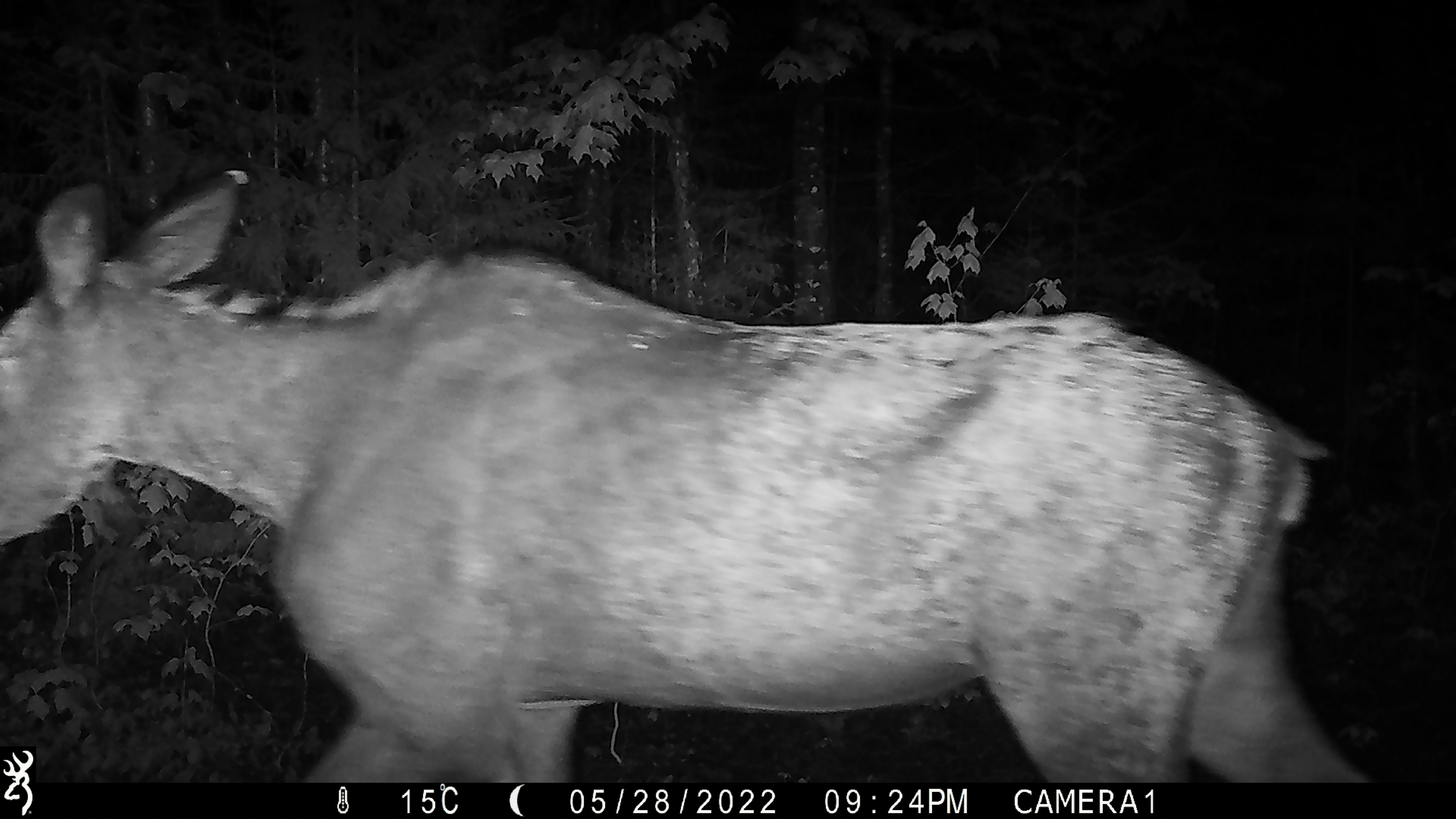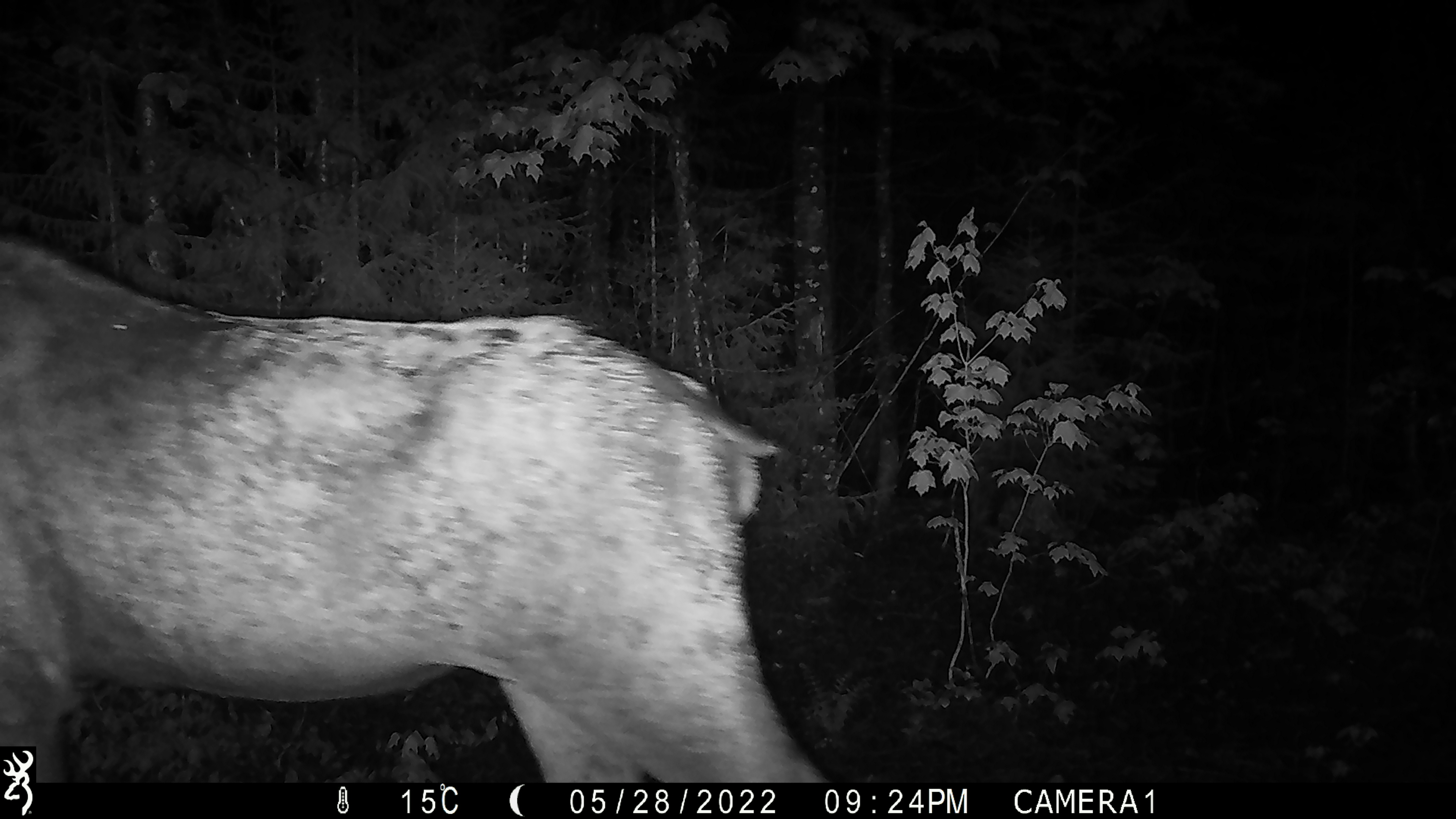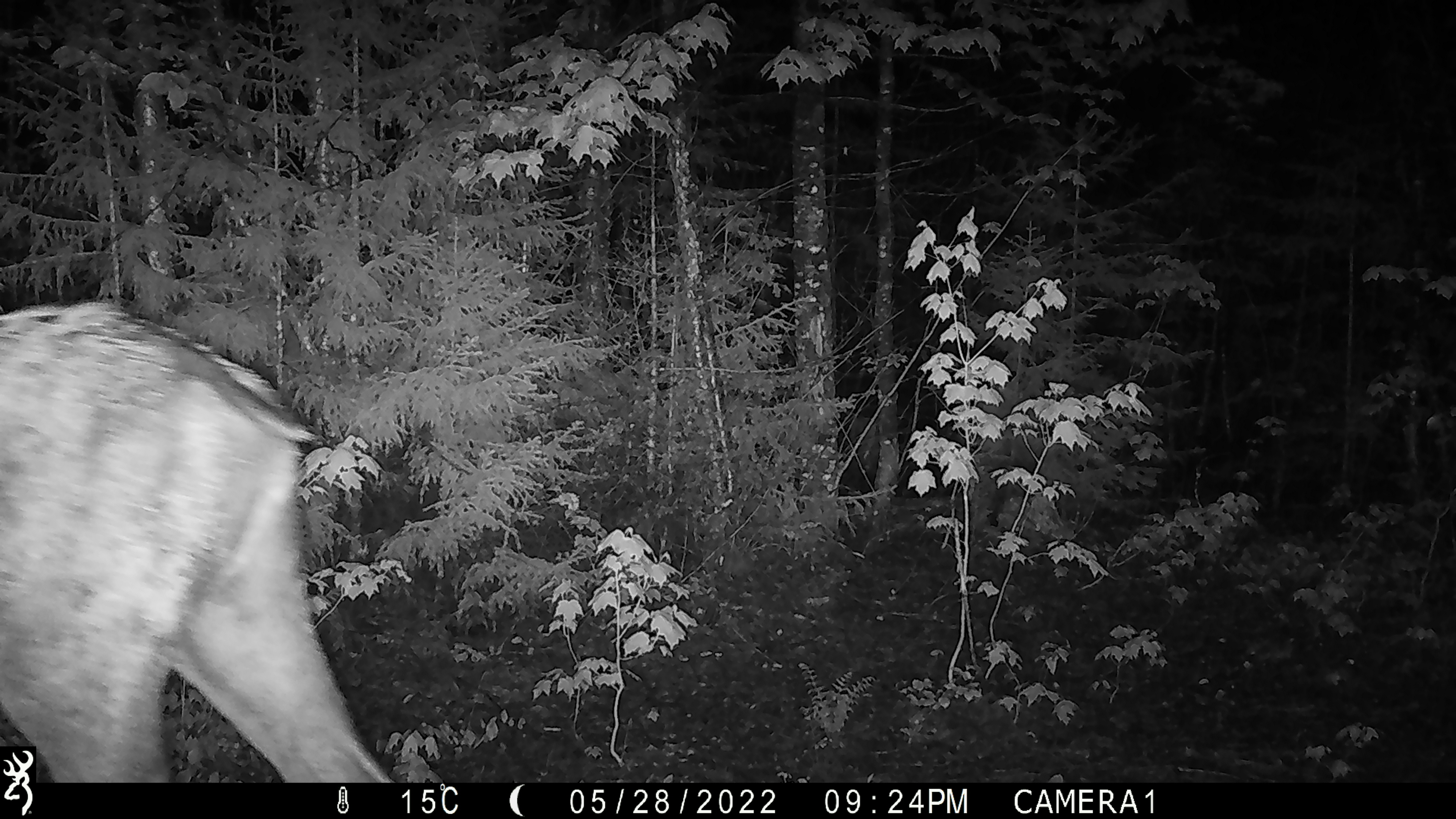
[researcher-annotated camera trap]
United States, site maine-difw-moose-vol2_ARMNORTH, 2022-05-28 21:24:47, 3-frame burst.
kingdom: Animalia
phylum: Chordata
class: Mammalia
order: Artiodactyla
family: Cervidae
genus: Alces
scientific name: Alces alces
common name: moose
Moose (Alces alces).